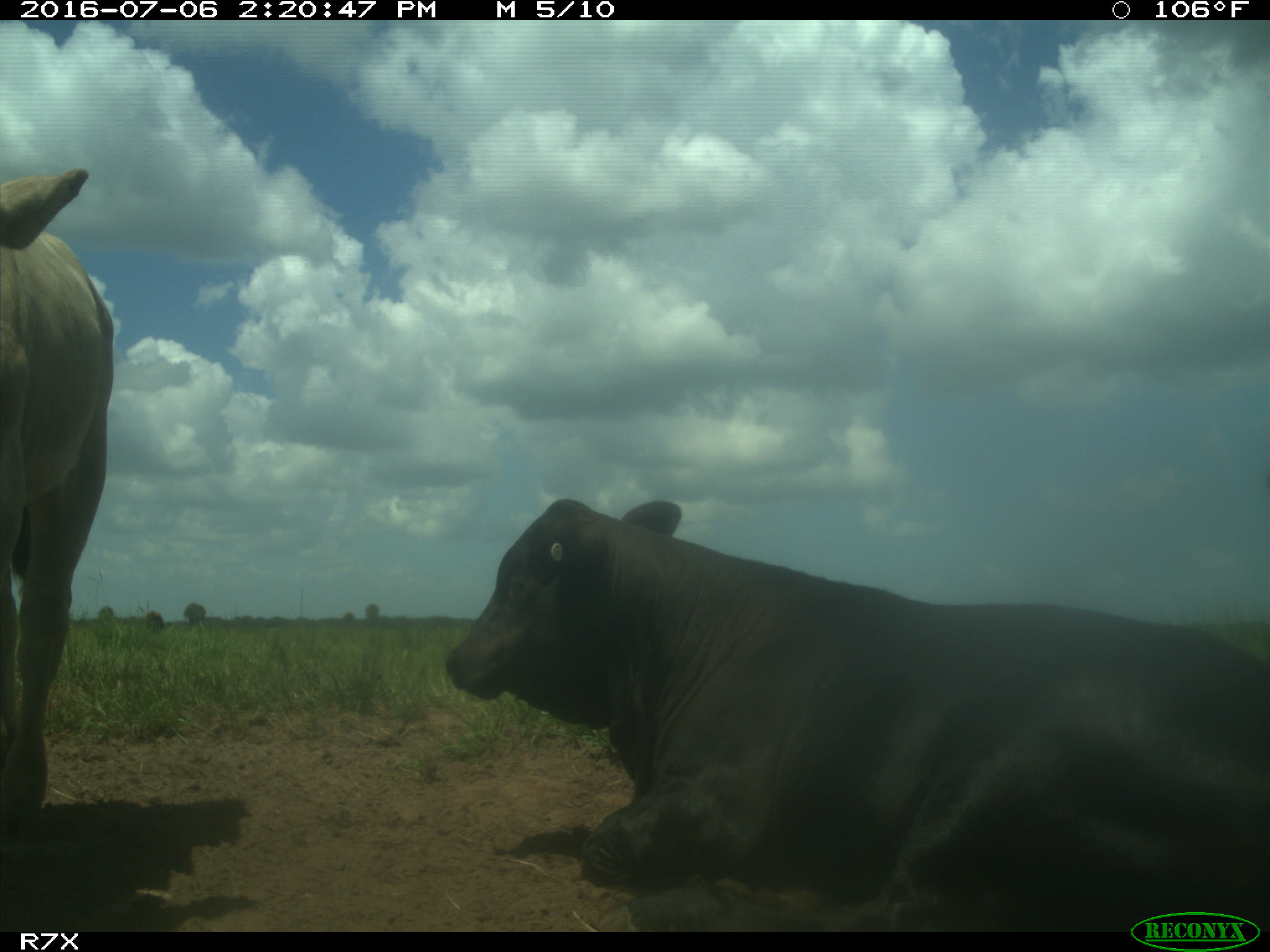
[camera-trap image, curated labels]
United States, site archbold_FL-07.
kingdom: Animalia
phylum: Chordata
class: Mammalia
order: Artiodactyla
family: Bovidae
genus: Bos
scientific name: Bos taurus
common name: domestic cow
Bos taurus (domestic cow).